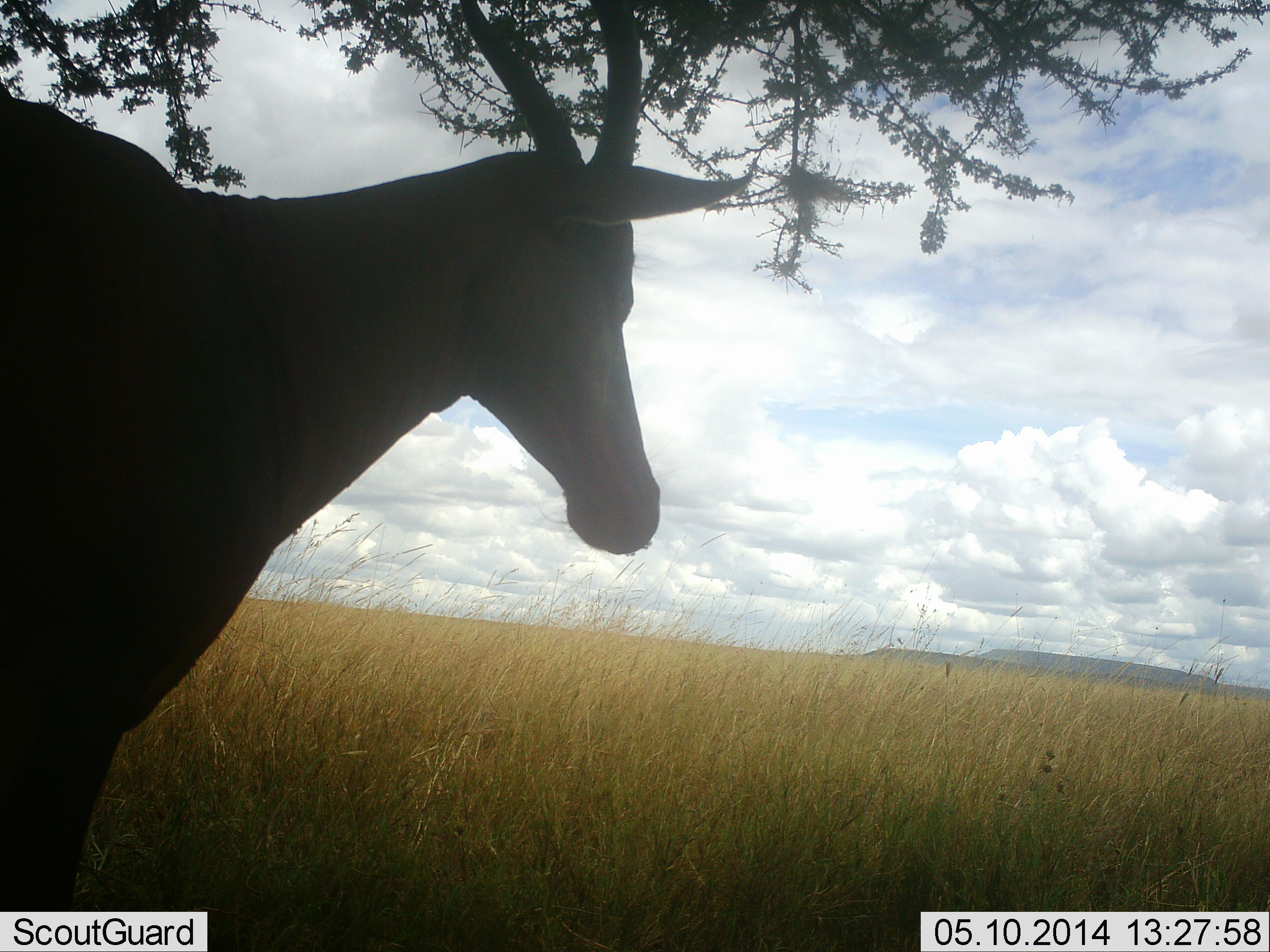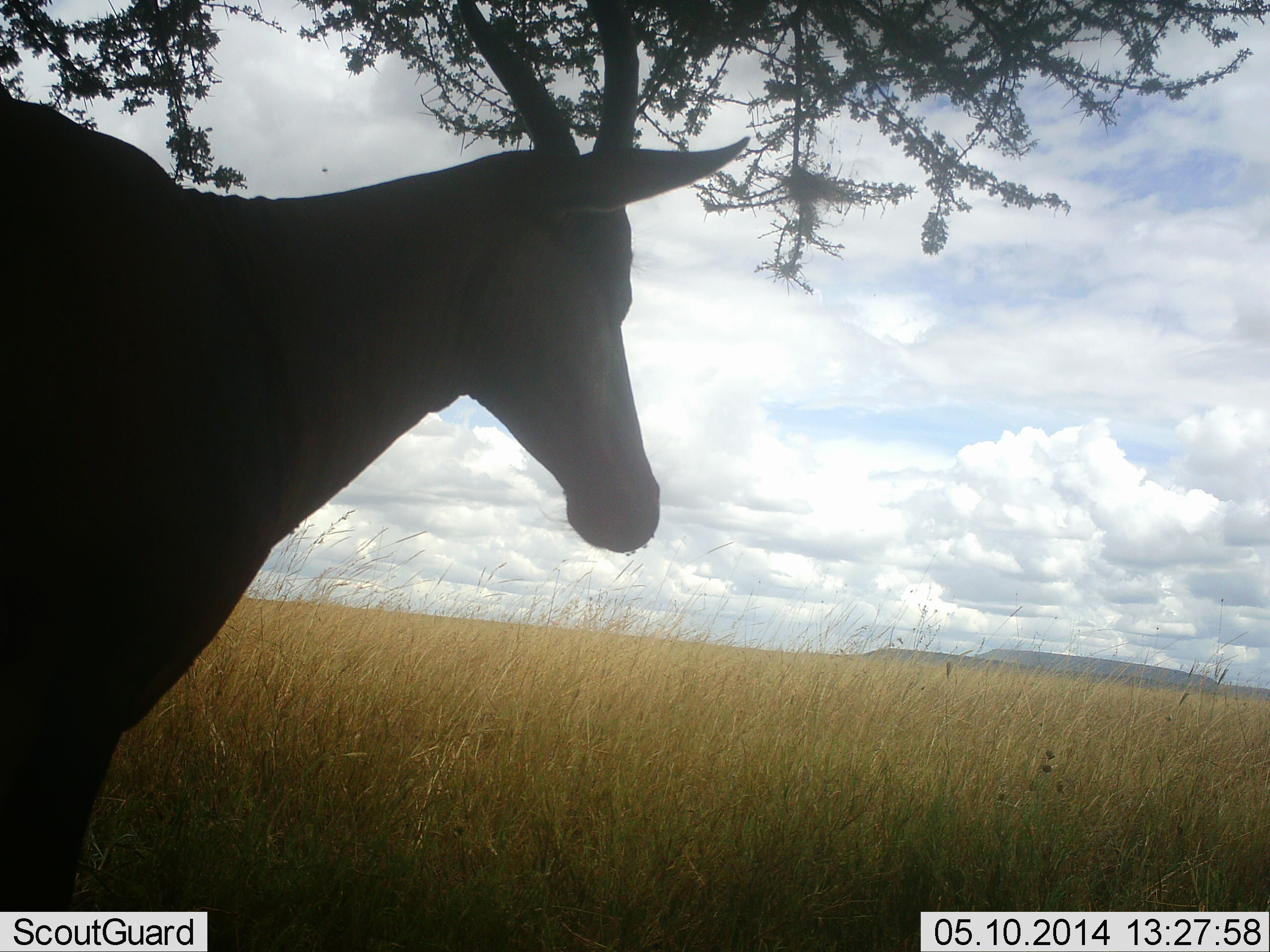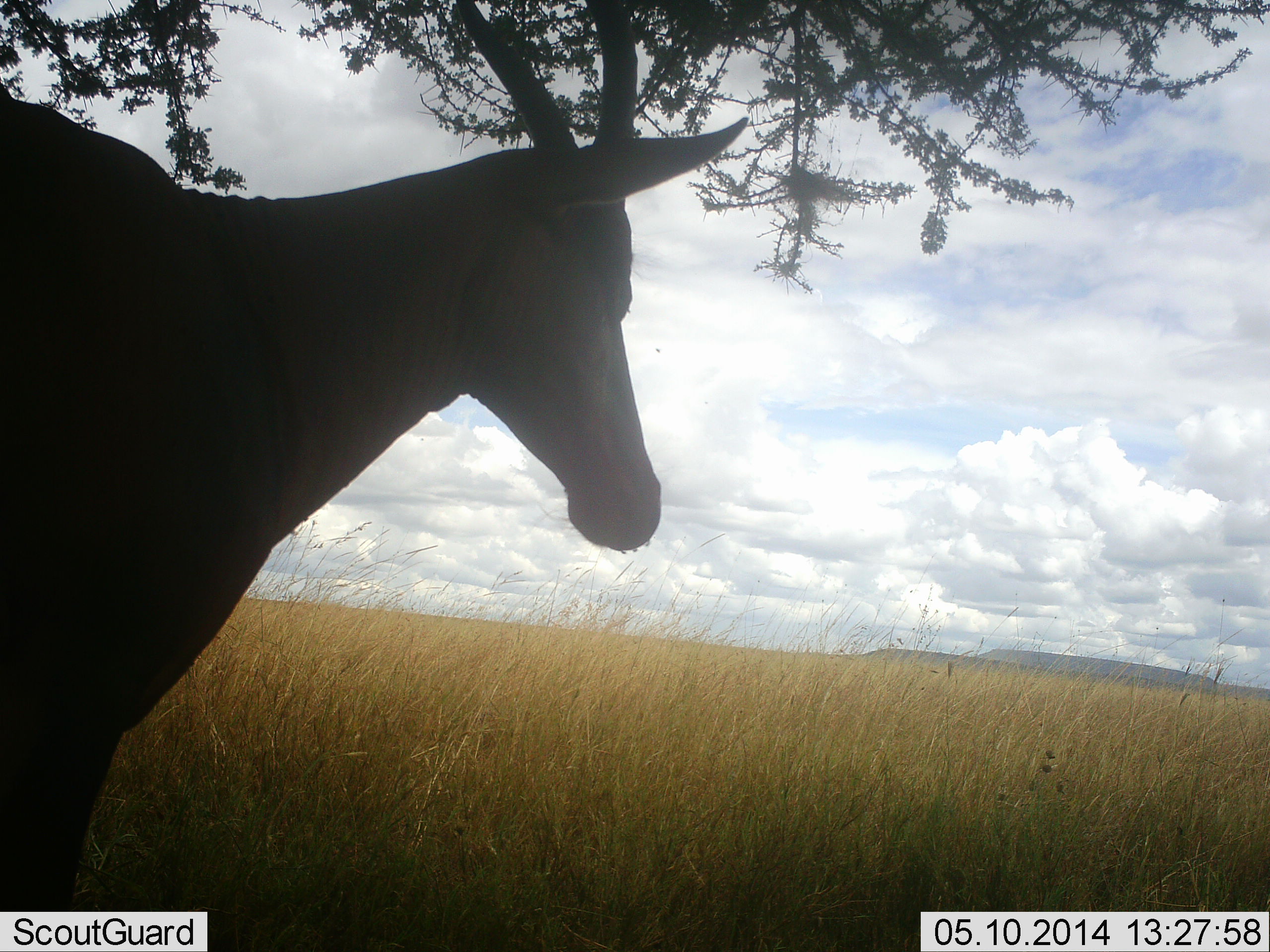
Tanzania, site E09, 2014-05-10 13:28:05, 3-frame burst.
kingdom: Animalia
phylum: Chordata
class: Mammalia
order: Artiodactyla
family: Bovidae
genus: Damaliscus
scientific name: Damaliscus lunatus jimela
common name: topi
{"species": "topi (Damaliscus lunatus jimela)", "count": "1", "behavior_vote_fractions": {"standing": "100%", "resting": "20%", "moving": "0%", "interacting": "0%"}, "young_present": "0%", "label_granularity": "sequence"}